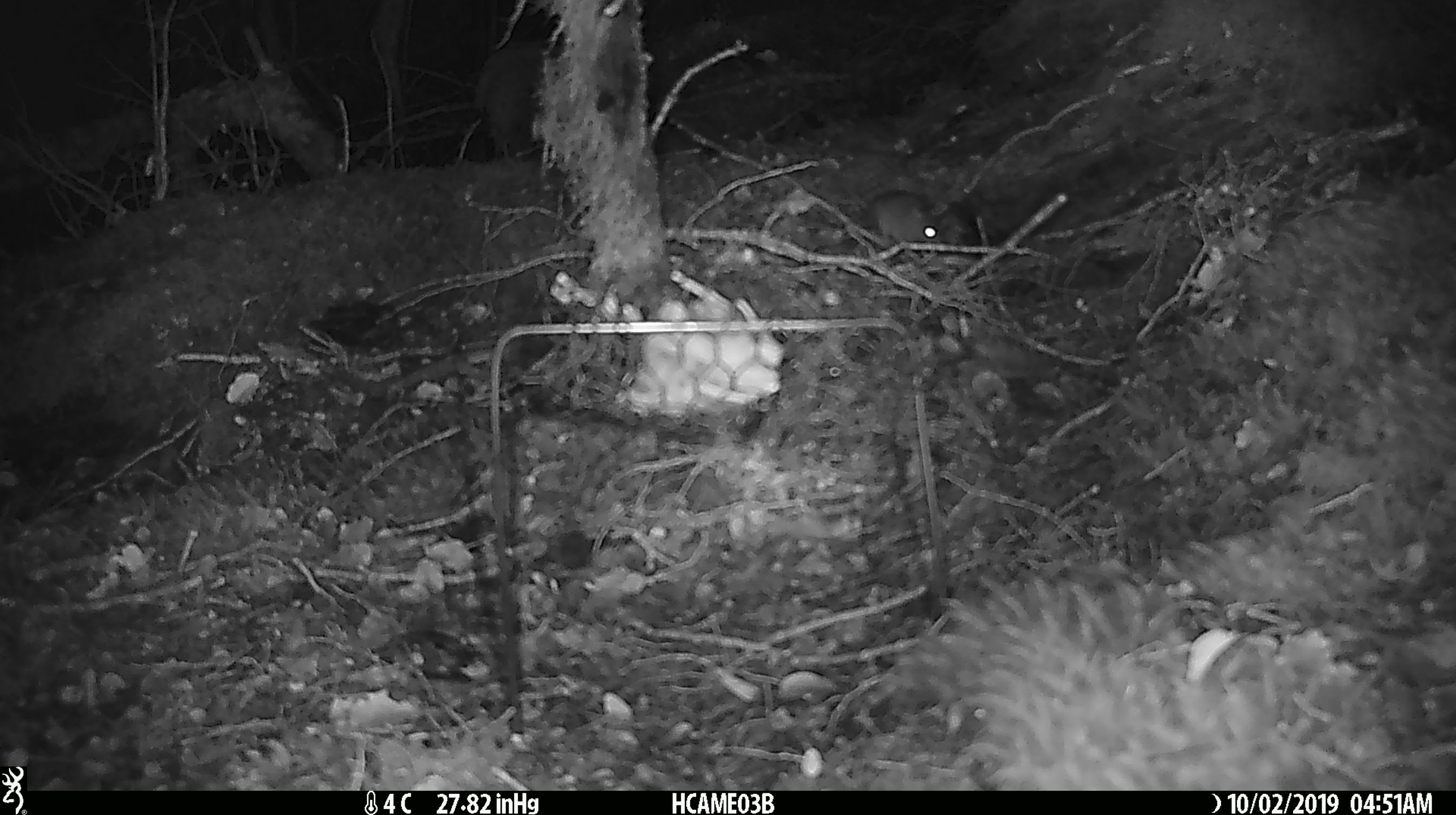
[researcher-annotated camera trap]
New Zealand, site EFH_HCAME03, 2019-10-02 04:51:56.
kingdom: Animalia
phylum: Chordata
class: Mammalia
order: Rodentia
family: Muridae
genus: Mus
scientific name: Mus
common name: mouse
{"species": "mouse (Mus)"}